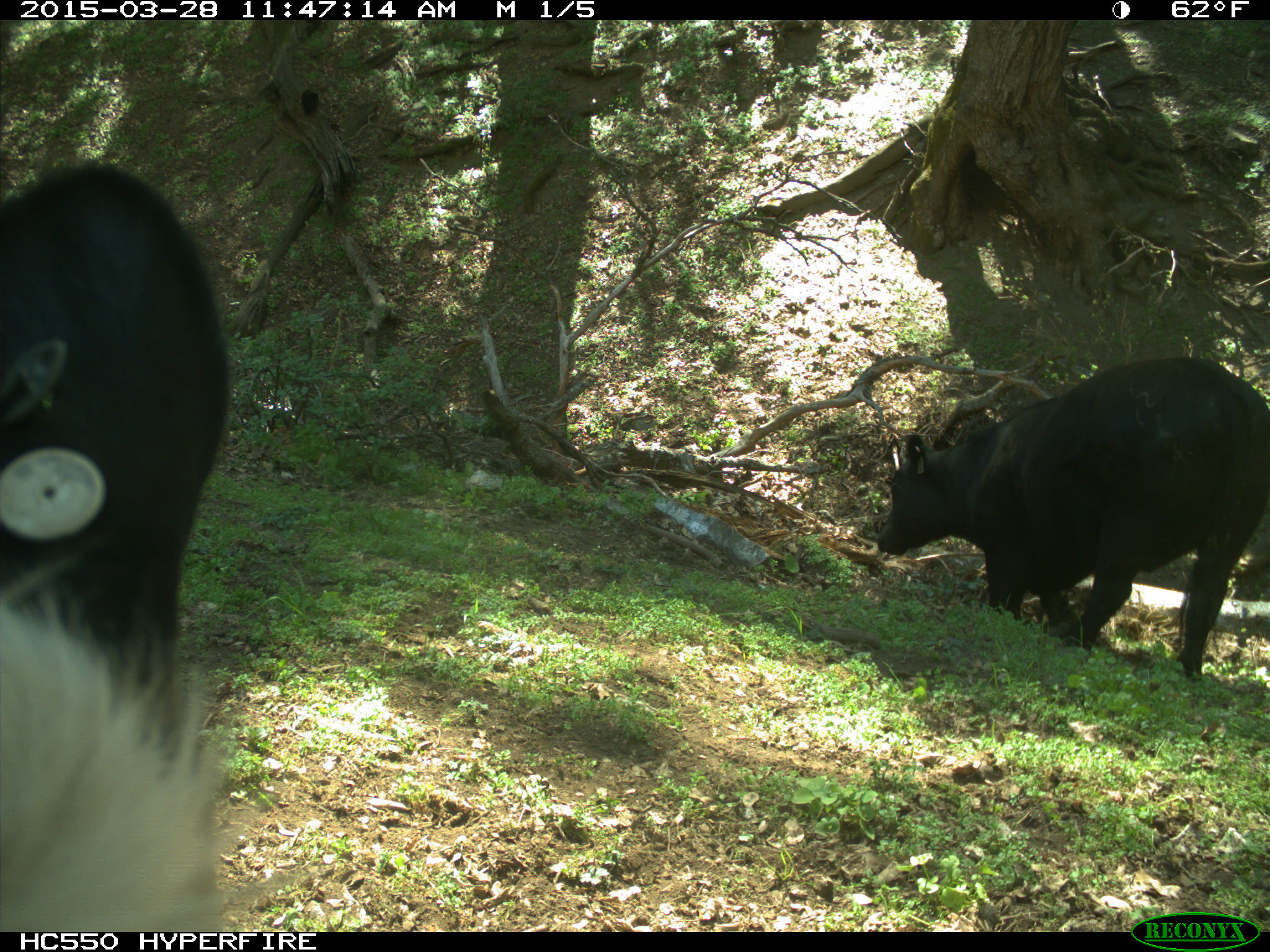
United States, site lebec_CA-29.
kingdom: Animalia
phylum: Chordata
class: Mammalia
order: Artiodactyla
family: Bovidae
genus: Bos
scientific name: Bos taurus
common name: domestic cow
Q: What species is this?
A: Bos taurus (domestic cow).